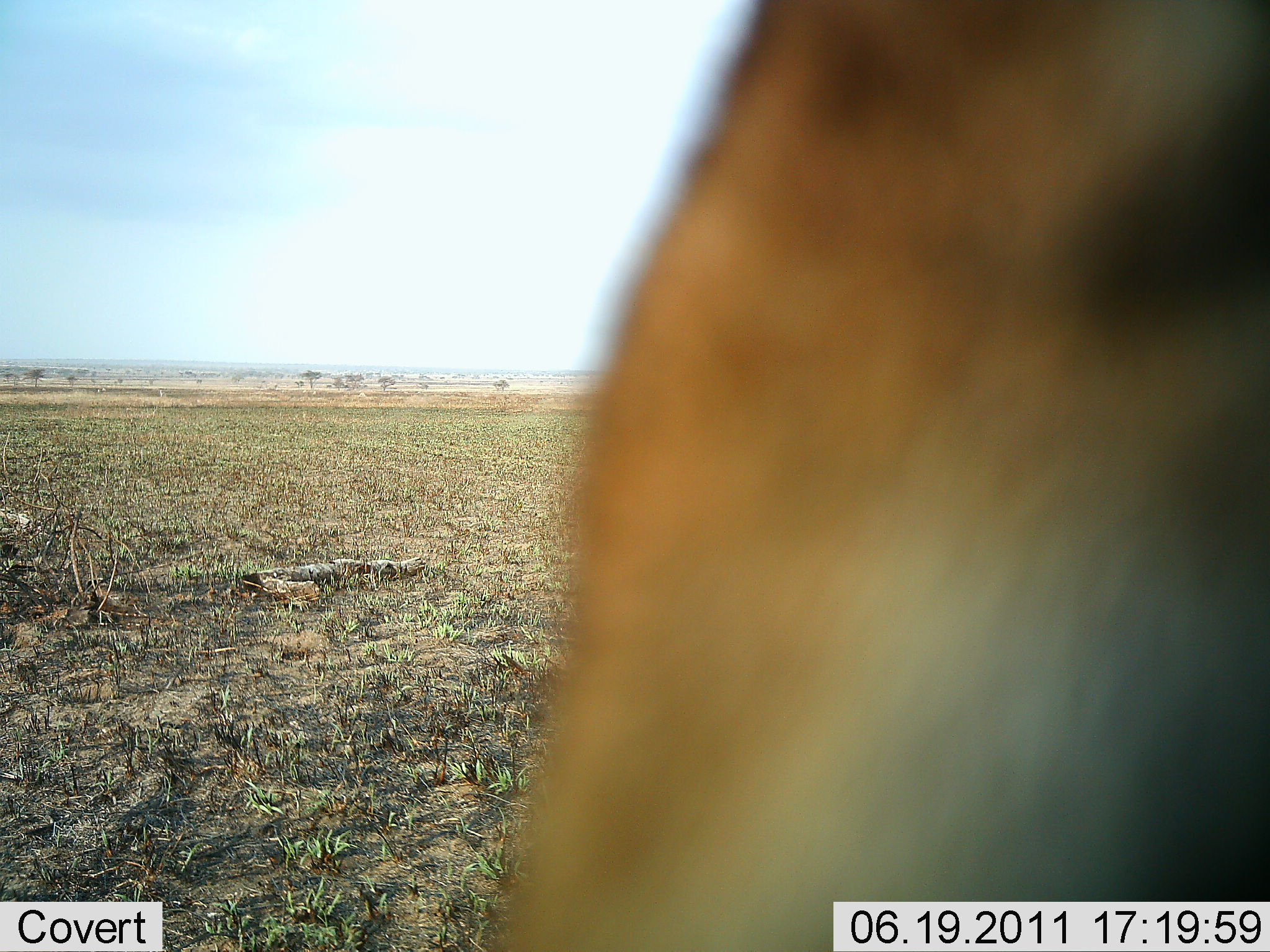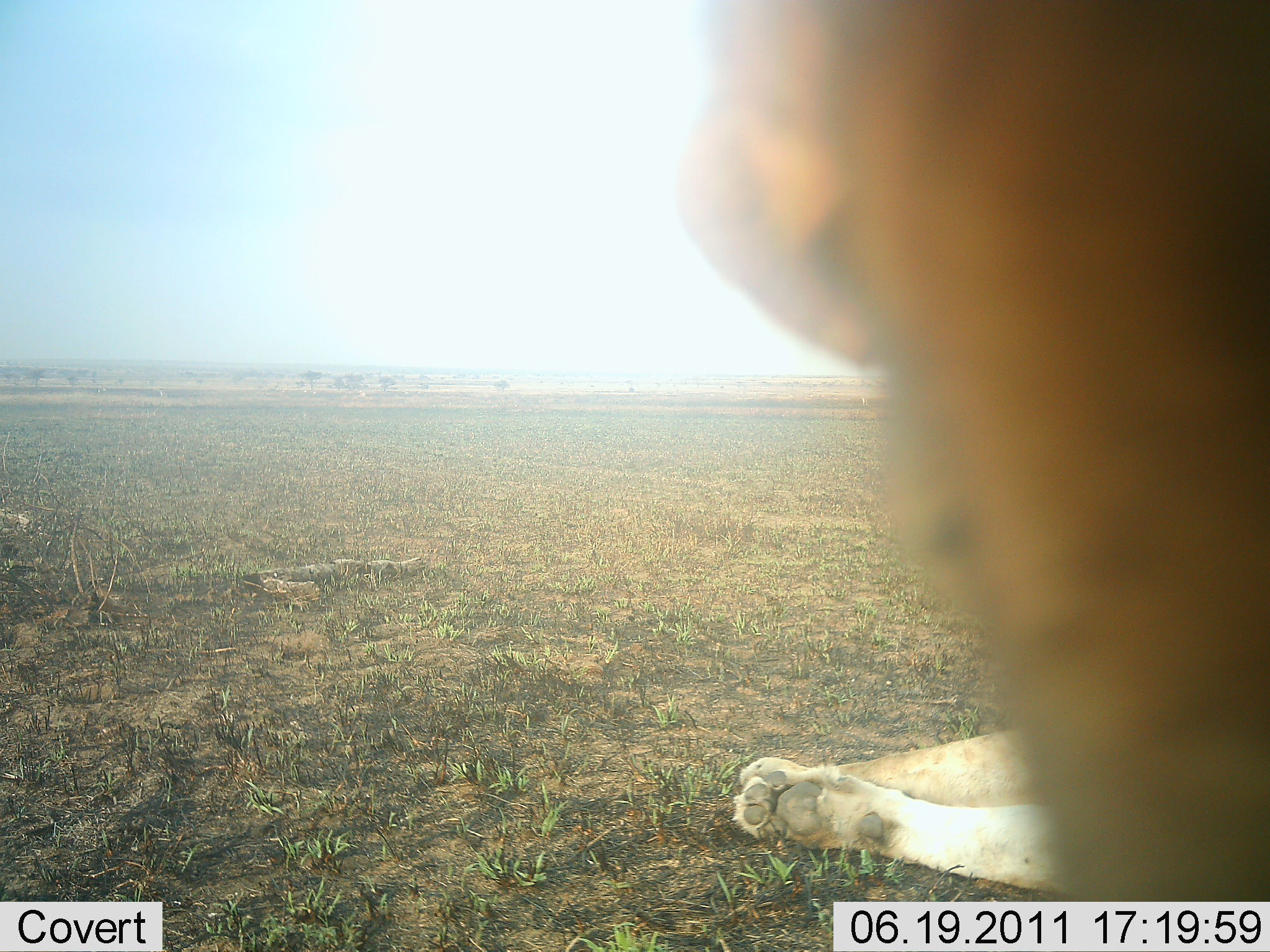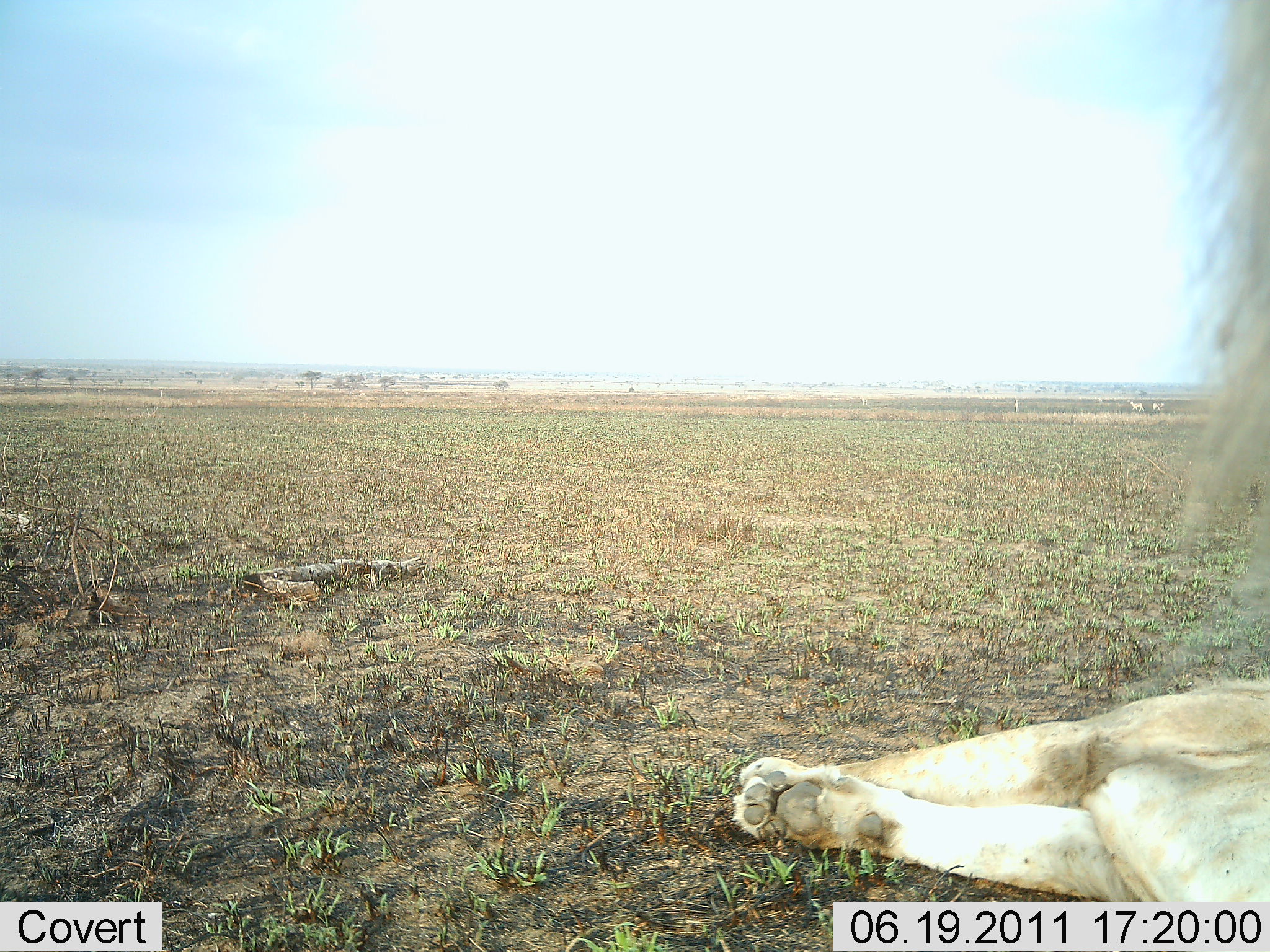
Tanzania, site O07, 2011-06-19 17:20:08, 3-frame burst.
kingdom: Animalia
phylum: Chordata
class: Mammalia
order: Carnivora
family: Felidae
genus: Panthera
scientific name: Panthera leo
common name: lion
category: lionfemale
Lionfemale (lion) (Panthera leo), count 2. Behavior (volunteer vote fractions): standing 25%, resting 100%, moving 25%, interacting 0%. Young present (vote fraction): 0%. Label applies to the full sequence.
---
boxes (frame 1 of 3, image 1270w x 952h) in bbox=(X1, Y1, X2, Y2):
animal: bbox=(490, 1, 1269, 952)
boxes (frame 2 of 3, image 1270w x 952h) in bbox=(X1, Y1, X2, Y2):
animal: bbox=(671, 0, 1270, 903)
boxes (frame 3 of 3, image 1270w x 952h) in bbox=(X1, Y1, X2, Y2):
animal: bbox=(728, 3, 1267, 903)